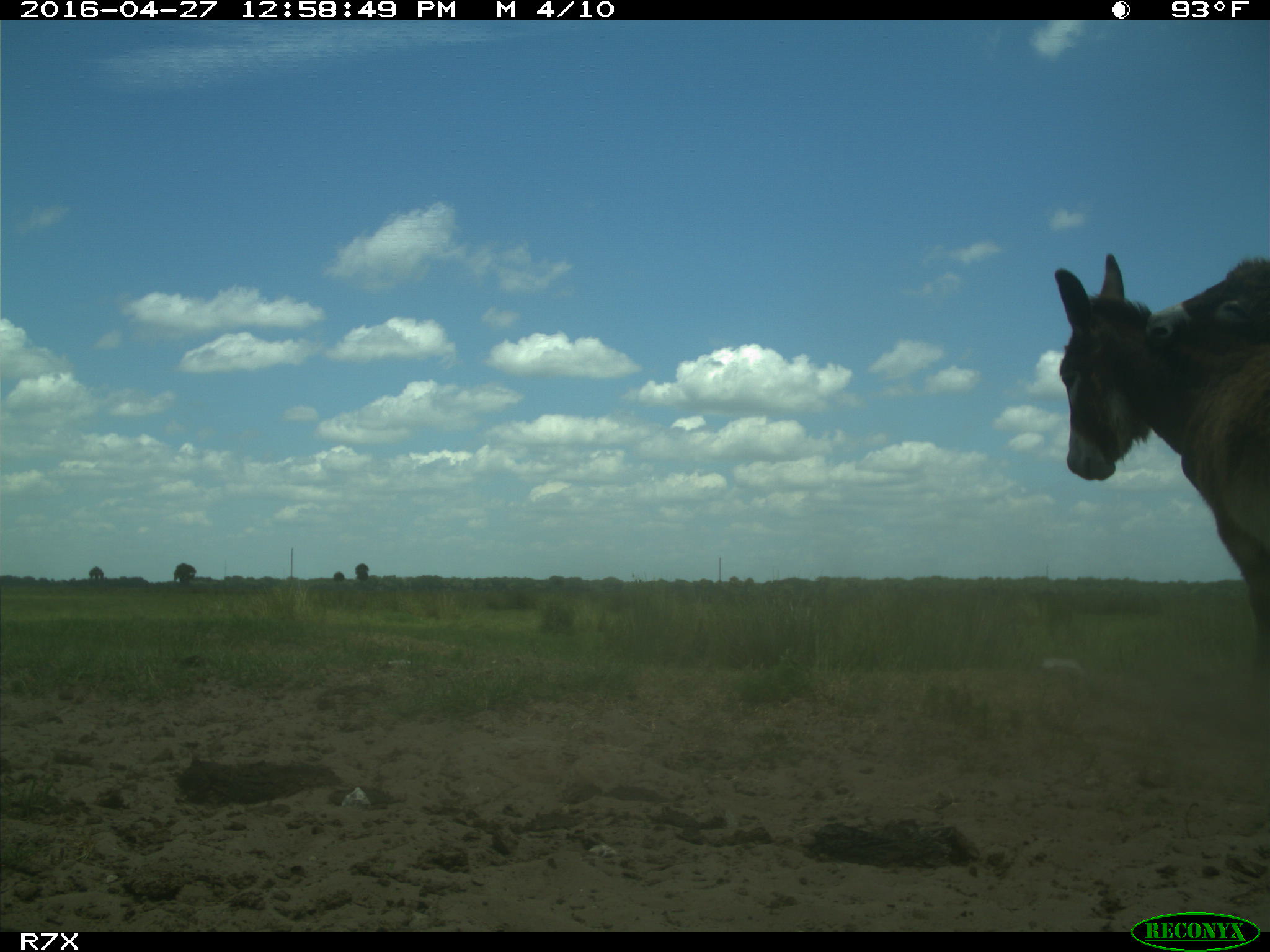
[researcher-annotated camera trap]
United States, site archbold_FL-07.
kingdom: Animalia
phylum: Chordata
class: Mammalia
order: Artiodactyla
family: Bovidae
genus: Bos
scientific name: Bos taurus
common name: domestic cow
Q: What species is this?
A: Bos taurus (domestic cow).